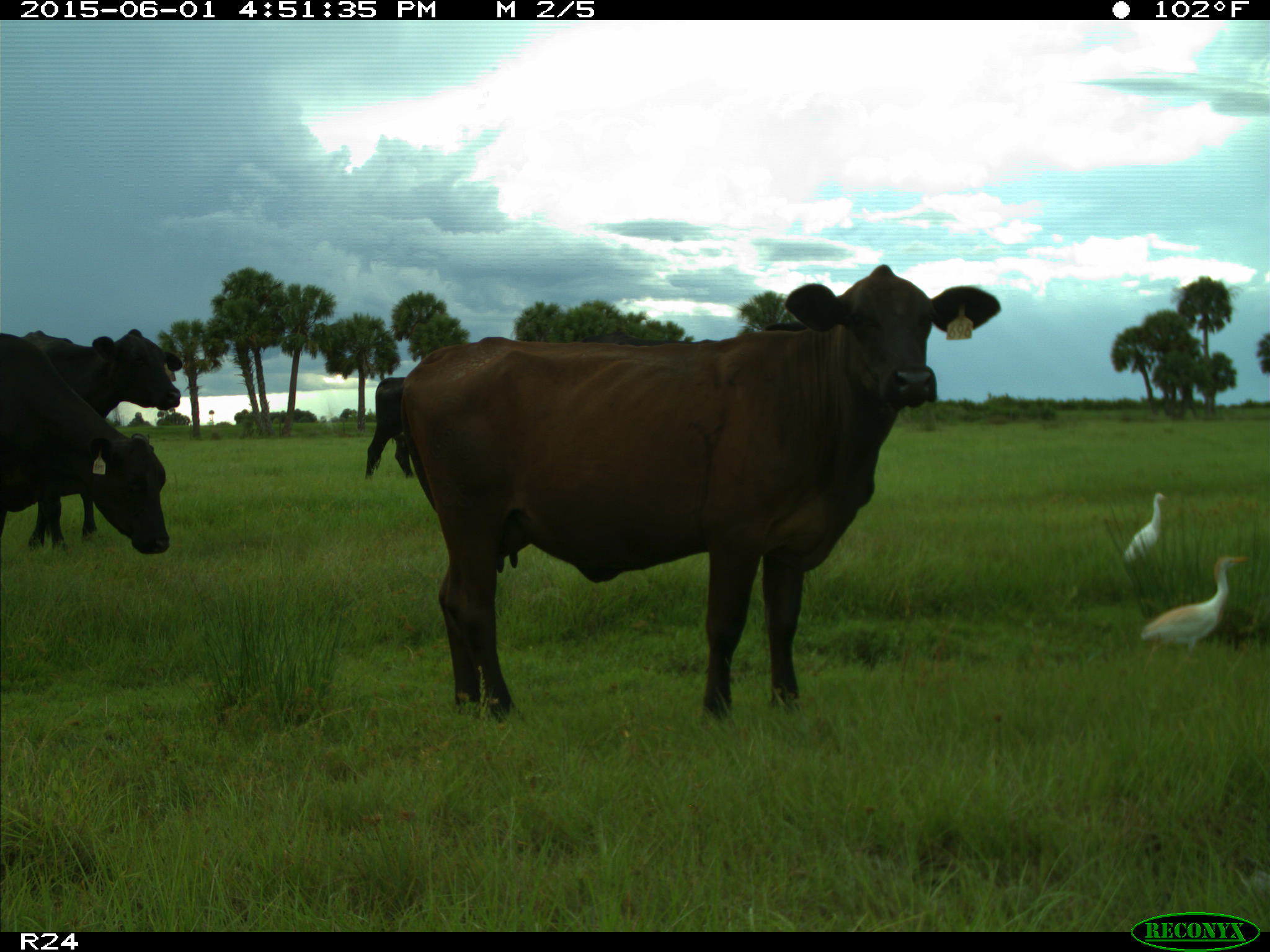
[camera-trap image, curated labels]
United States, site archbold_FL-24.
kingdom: Animalia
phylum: Chordata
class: Mammalia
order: Artiodactyla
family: Bovidae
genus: Bos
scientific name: Bos taurus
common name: domestic cow